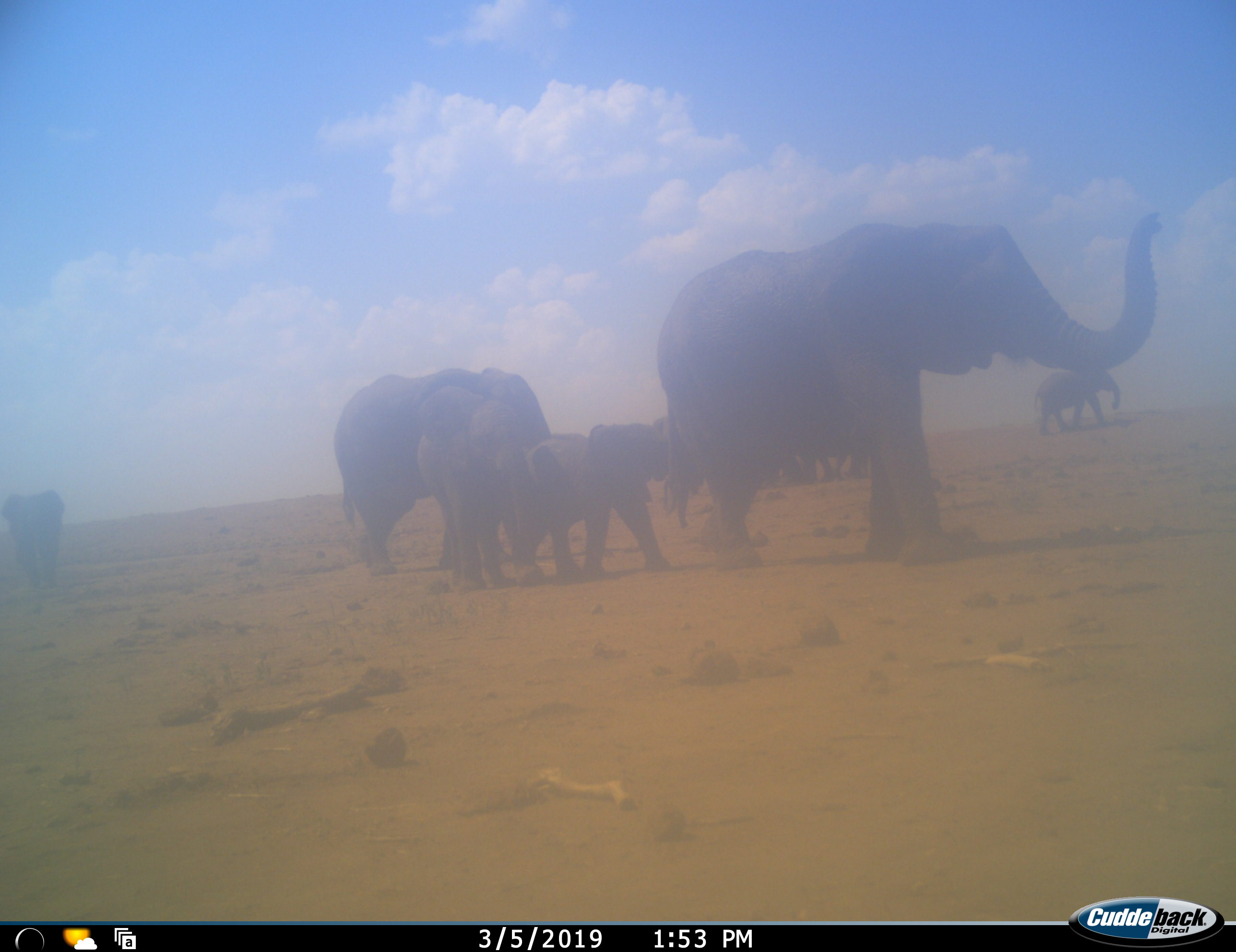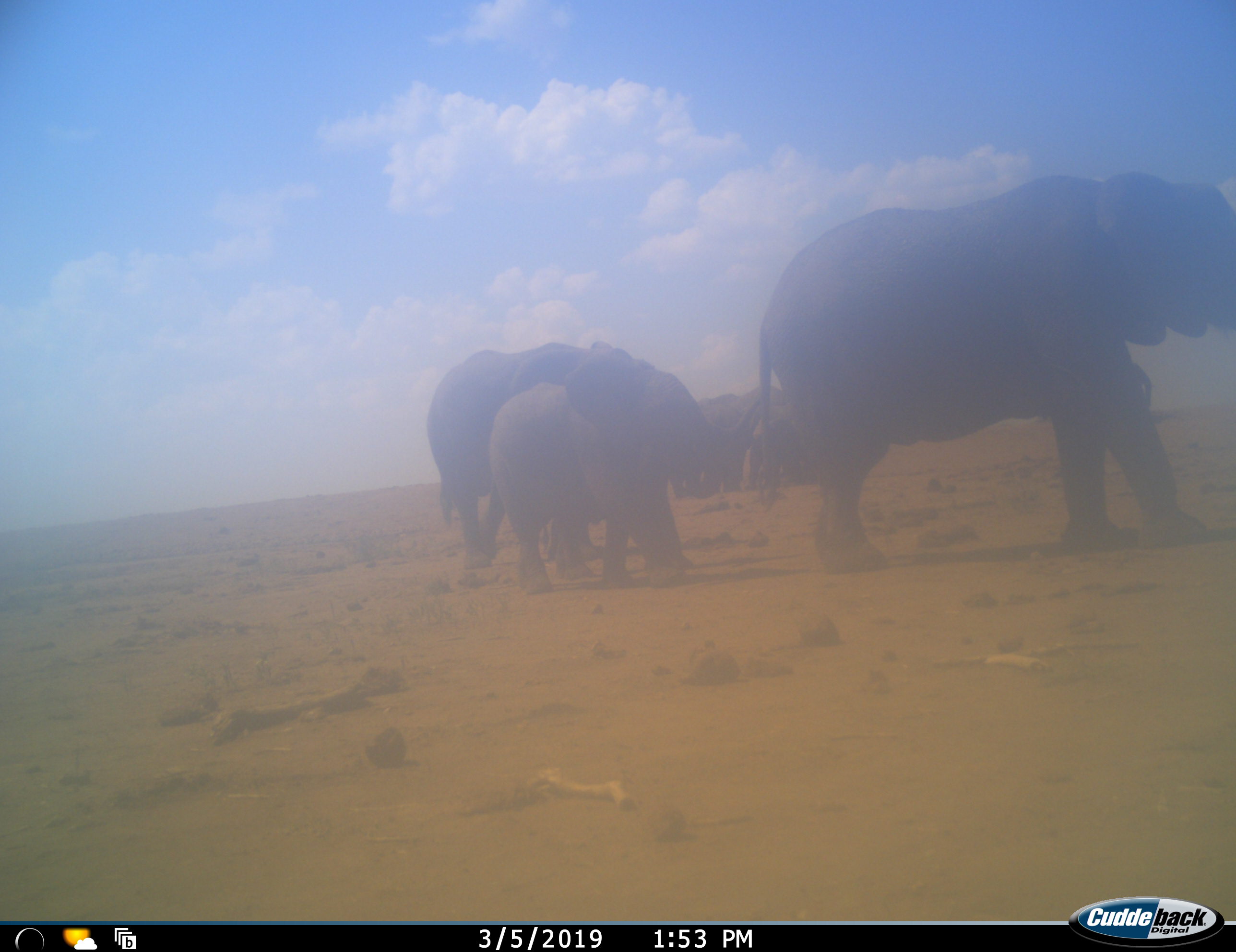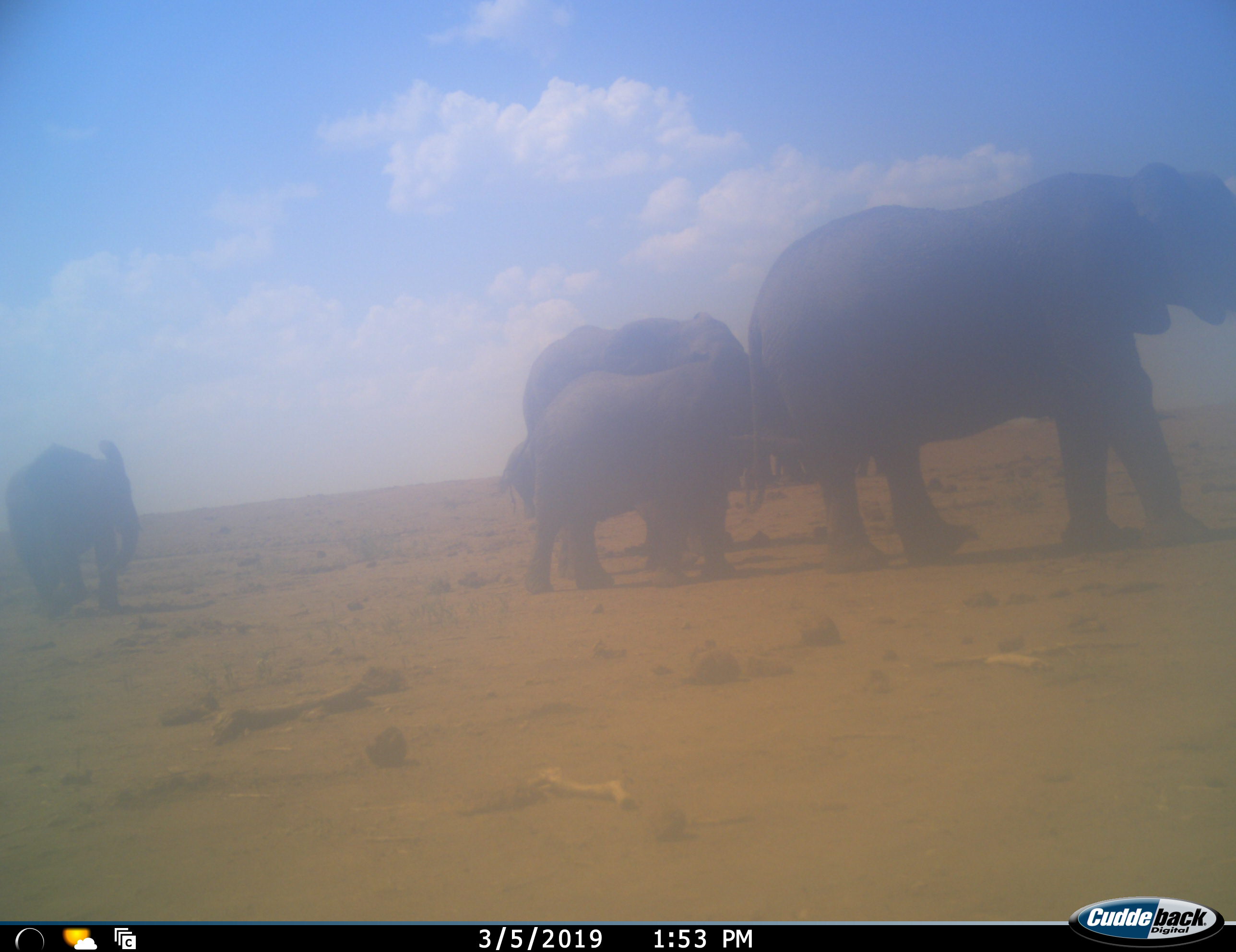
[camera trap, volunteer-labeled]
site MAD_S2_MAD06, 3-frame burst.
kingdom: Animalia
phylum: Chordata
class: Mammalia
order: Proboscidea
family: Elephantidae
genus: Loxodonta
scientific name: Loxodonta africana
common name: african bush elephant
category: elephant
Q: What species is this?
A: Elephant (african bush elephant) (Loxodonta africana).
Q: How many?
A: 11-50.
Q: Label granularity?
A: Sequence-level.